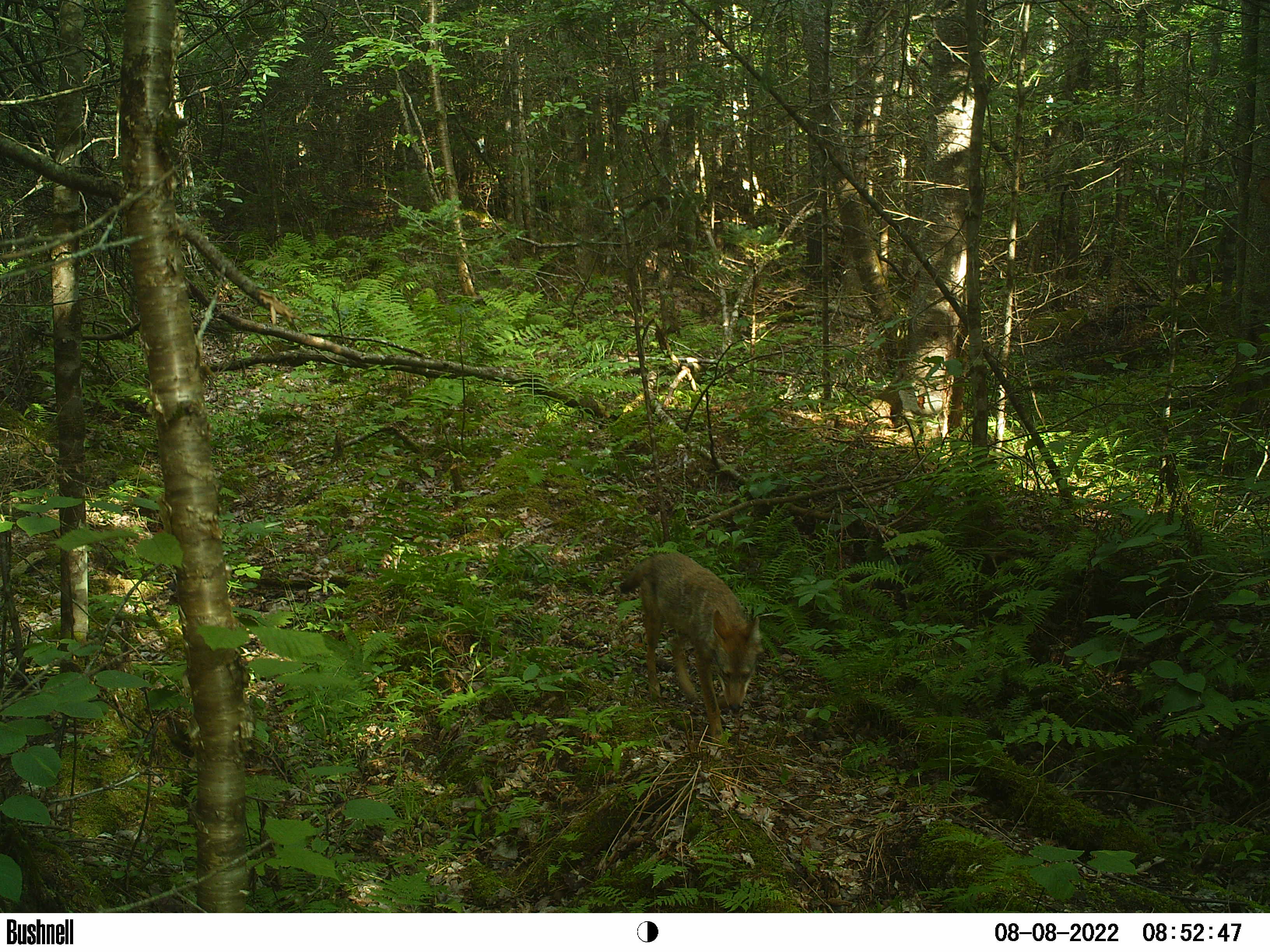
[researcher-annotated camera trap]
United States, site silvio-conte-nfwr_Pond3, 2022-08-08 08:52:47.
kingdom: Animalia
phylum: Chordata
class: Mammalia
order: Carnivora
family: Canidae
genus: Canis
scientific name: Canis latrans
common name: coyote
Coyote (Canis latrans).